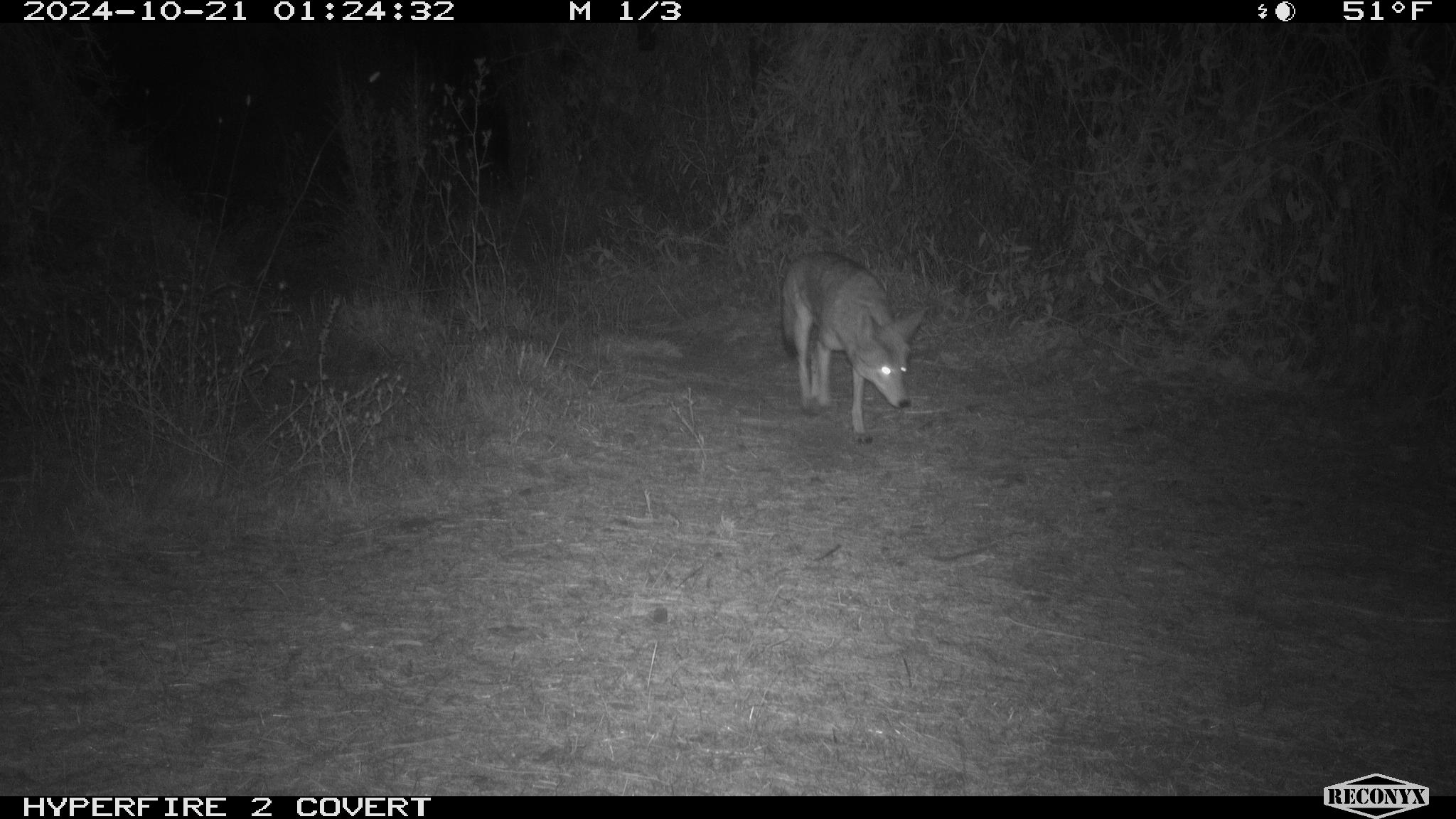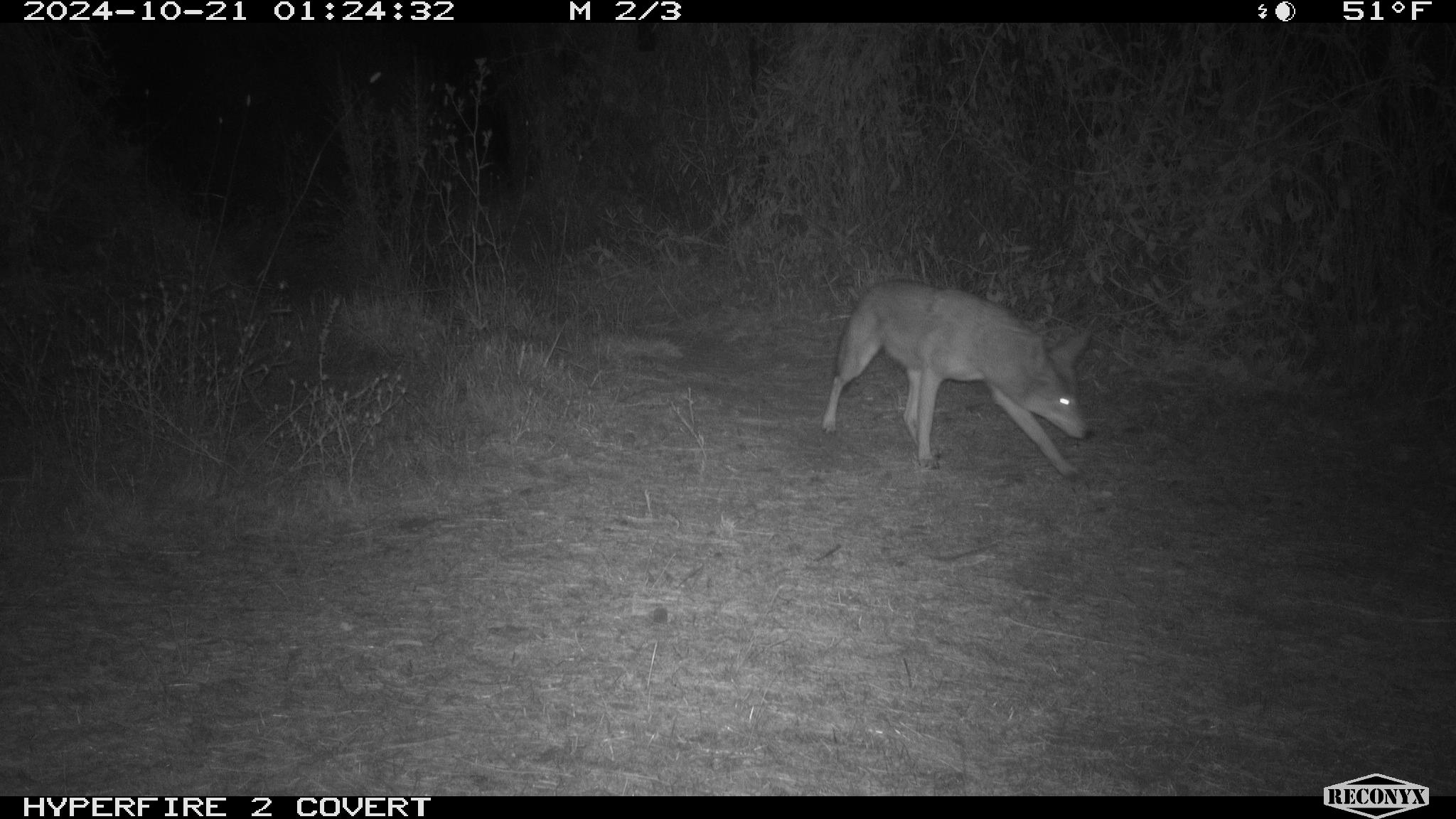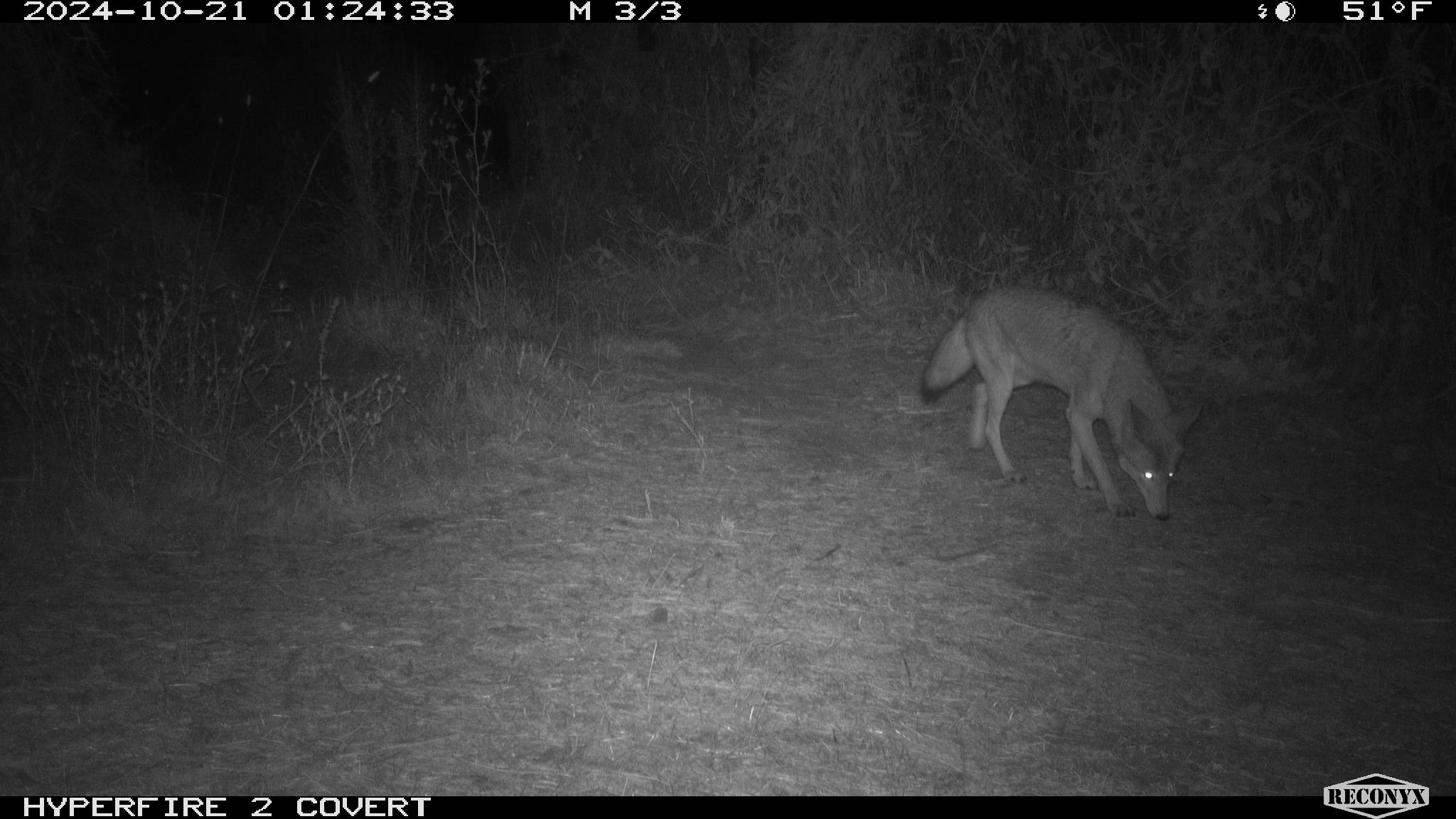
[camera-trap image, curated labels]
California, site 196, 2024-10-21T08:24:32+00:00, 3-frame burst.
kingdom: Animalia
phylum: Chordata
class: Mammalia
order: Carnivora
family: Canidae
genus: Canis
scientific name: Canis latrans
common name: coyote